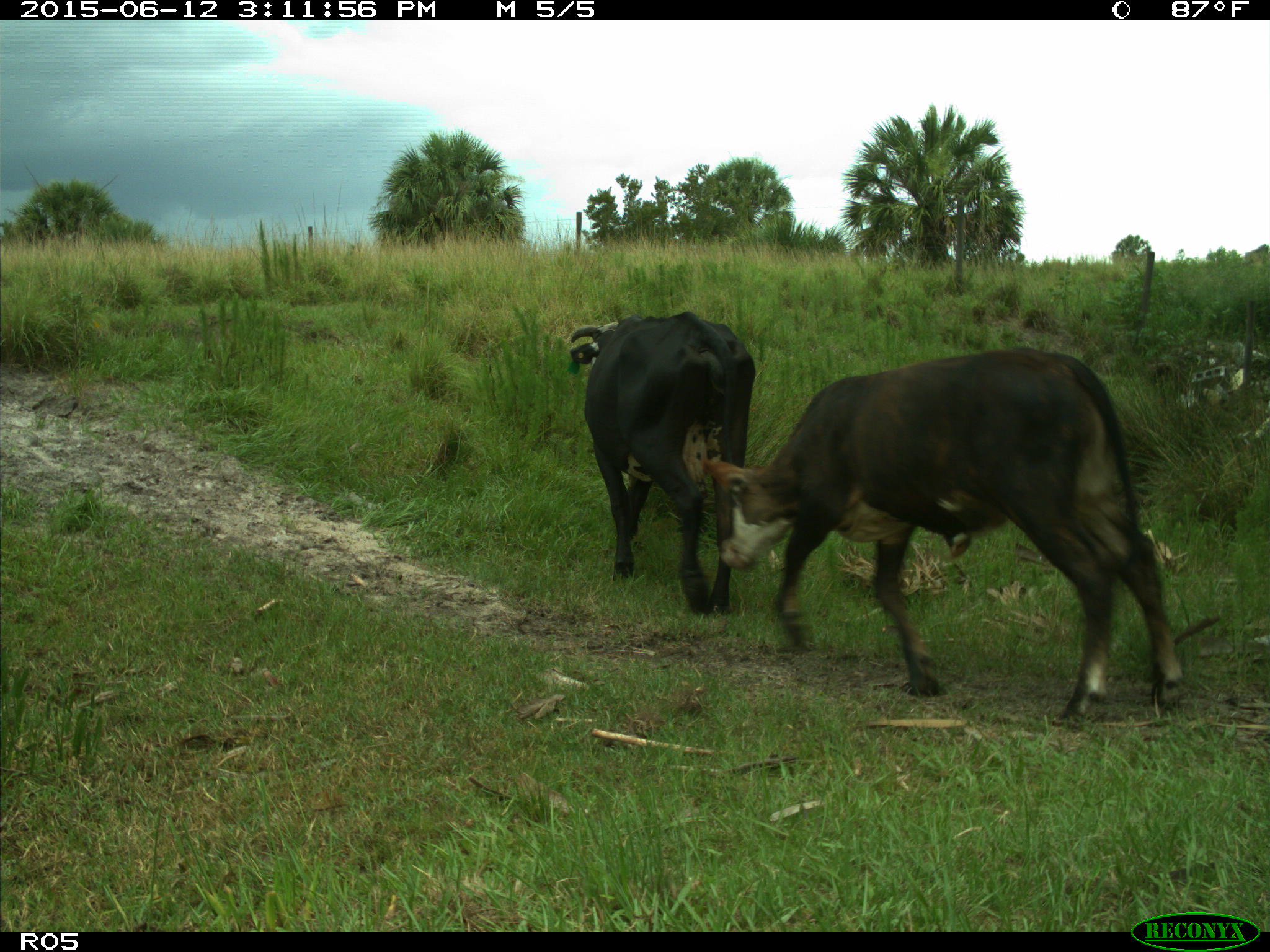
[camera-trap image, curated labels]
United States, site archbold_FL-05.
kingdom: Animalia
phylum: Chordata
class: Mammalia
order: Artiodactyla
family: Bovidae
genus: Bos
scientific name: Bos taurus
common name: domestic cow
Bos taurus (domestic cow).